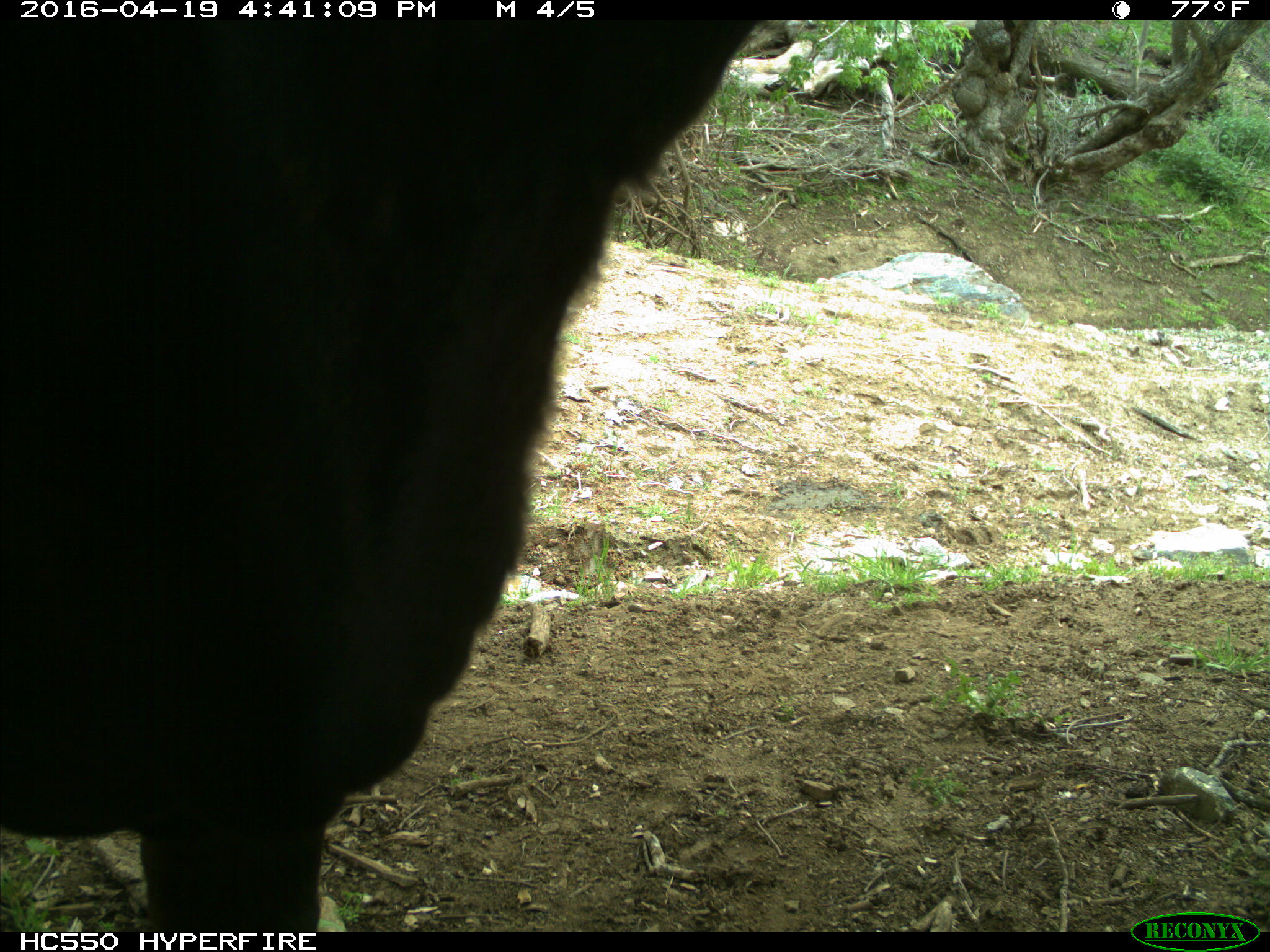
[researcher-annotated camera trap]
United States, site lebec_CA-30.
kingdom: Animalia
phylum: Chordata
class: Mammalia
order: Artiodactyla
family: Bovidae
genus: Bos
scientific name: Bos taurus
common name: domestic cow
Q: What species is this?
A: Bos taurus (domestic cow).